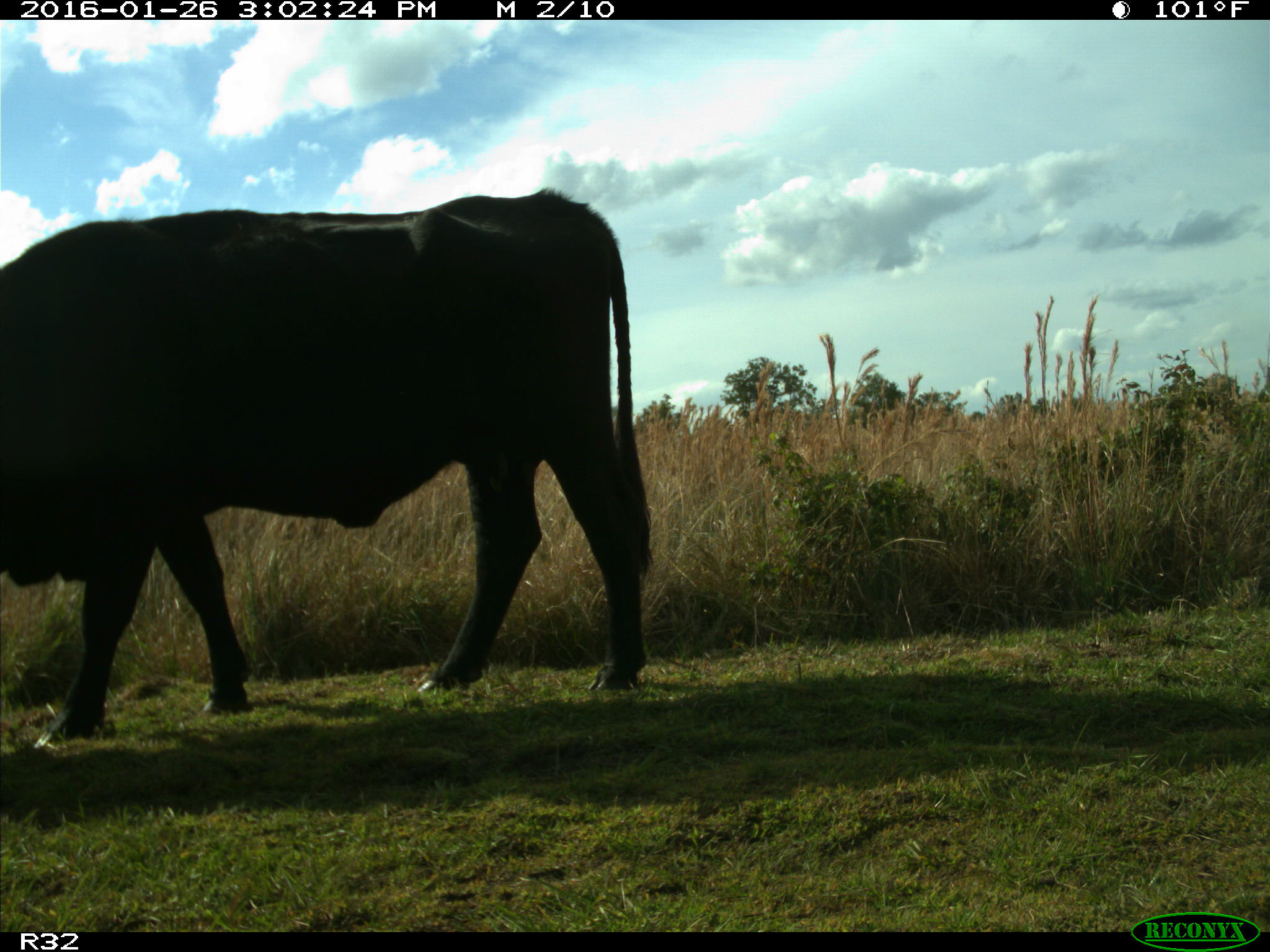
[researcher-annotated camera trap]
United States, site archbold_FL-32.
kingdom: Animalia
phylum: Chordata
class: Mammalia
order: Artiodactyla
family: Bovidae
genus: Bos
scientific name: Bos taurus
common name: domestic cow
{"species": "Bos taurus (domestic cow)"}